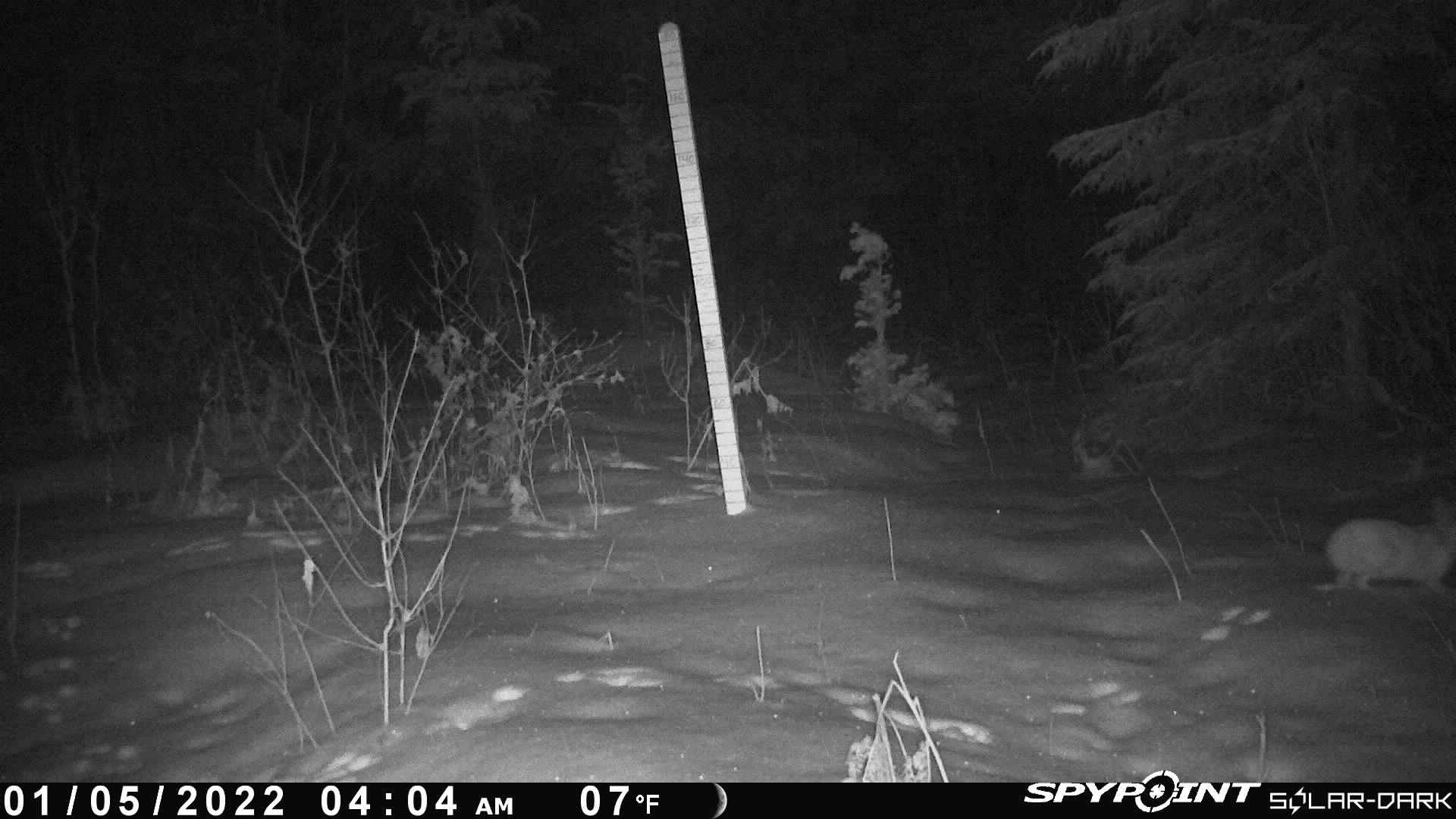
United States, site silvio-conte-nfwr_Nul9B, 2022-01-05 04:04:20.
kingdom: Animalia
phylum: Chordata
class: Mammalia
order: Lagomorpha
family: Leporidae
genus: Lepus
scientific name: Lepus americanus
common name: snowshoe hare